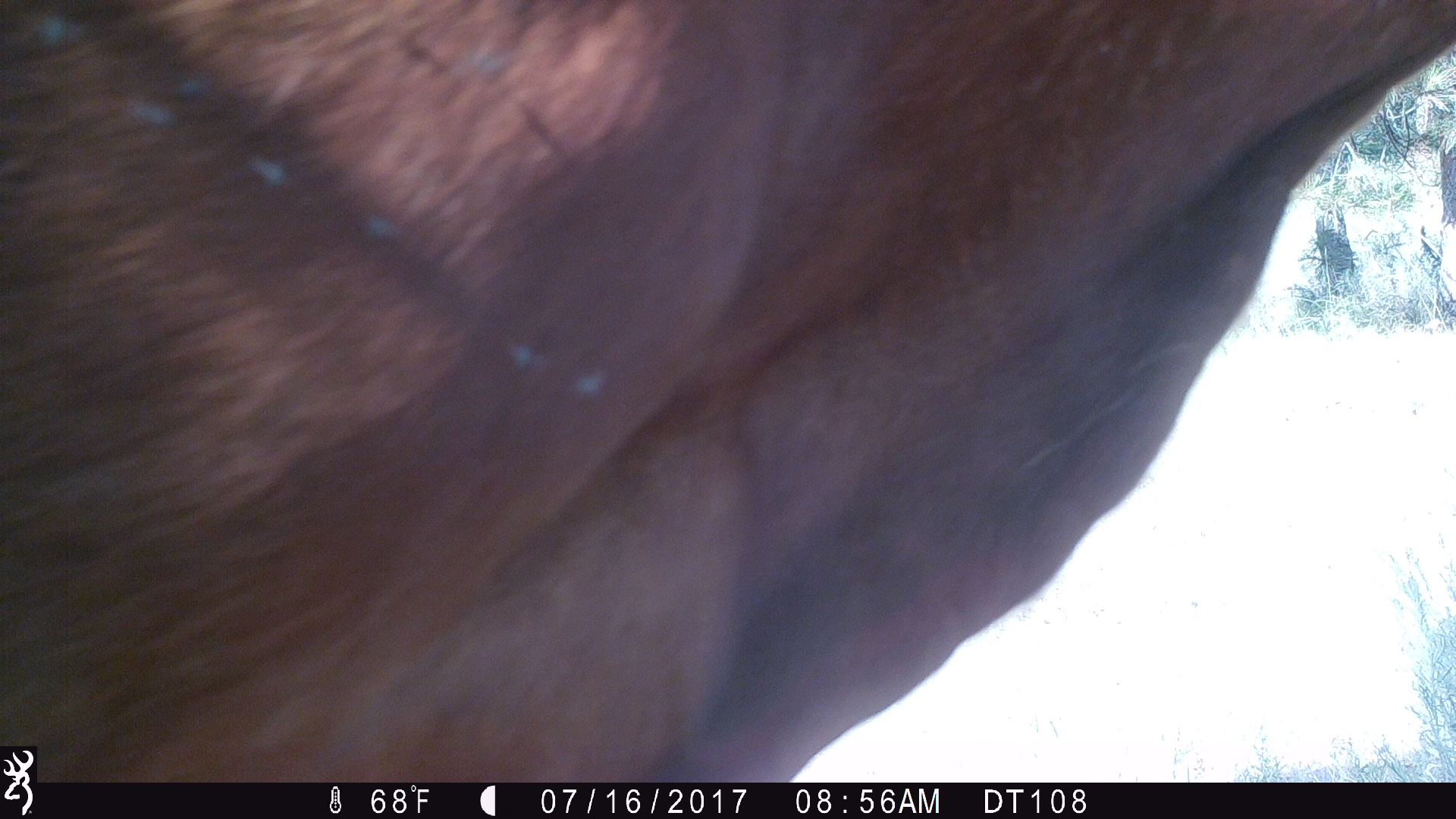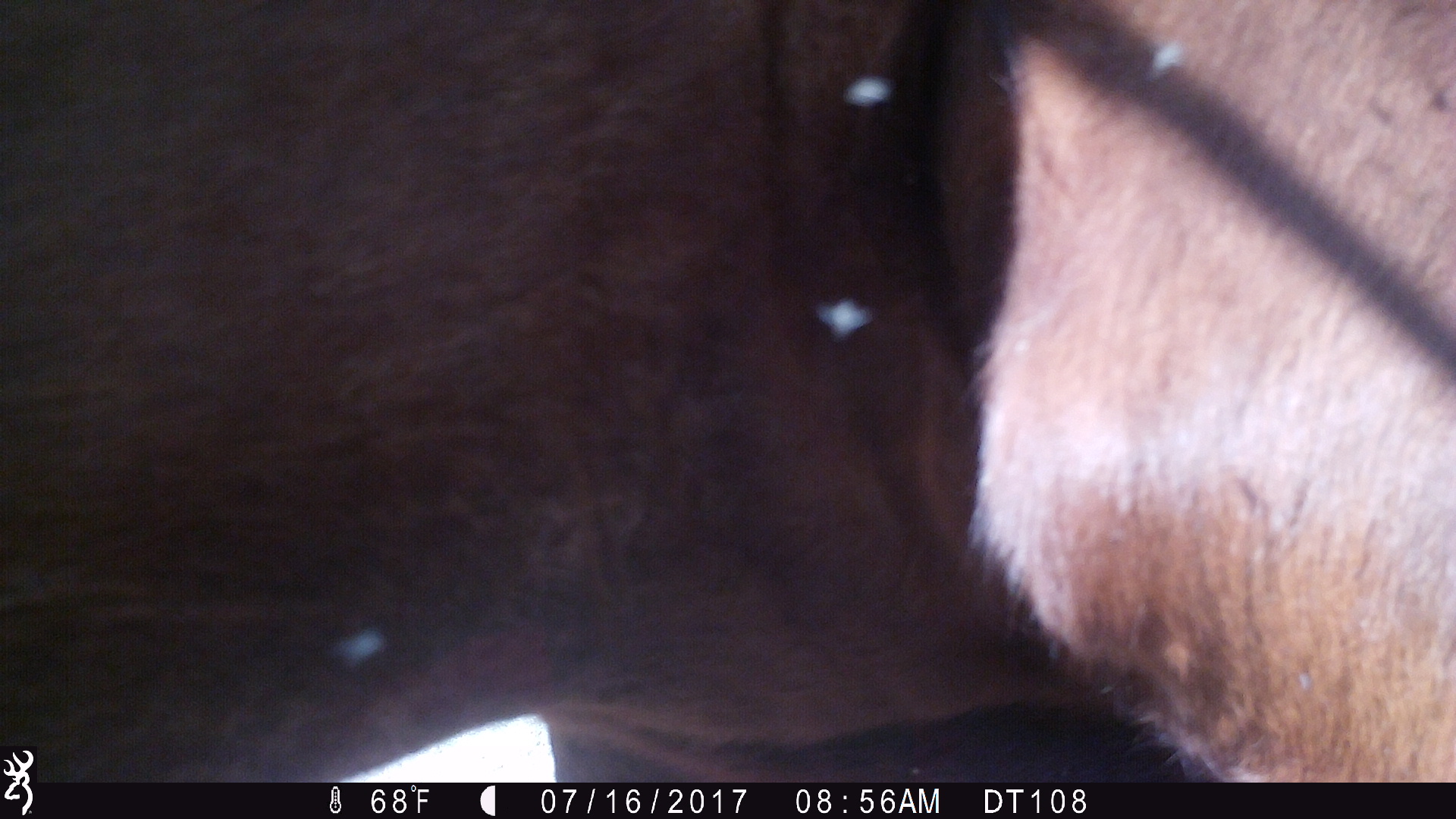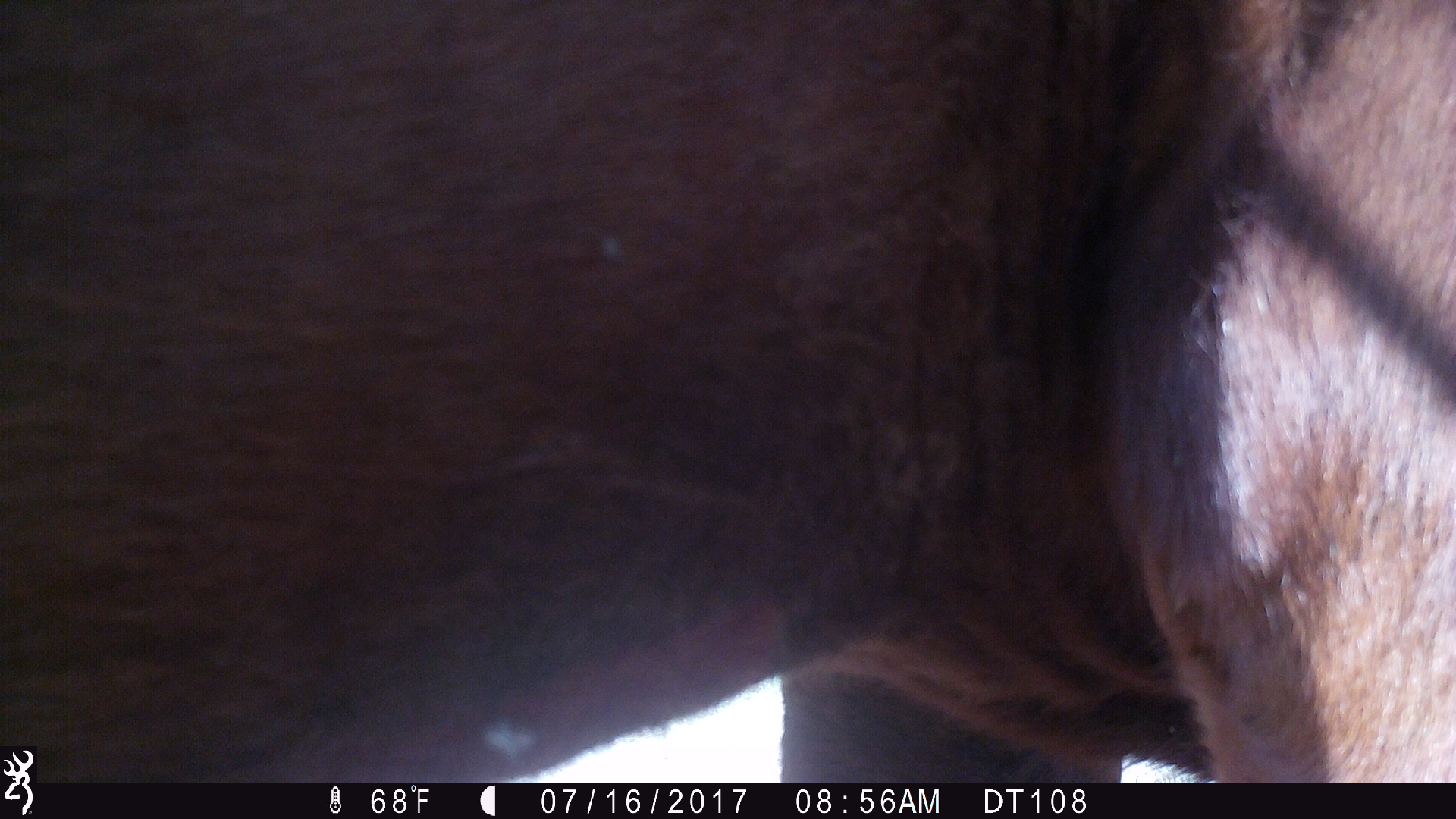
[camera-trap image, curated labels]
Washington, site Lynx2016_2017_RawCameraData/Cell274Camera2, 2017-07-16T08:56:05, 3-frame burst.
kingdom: Animalia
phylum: Chordata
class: Mammalia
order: Artiodactyla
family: Bovidae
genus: Bos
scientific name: Bos taurus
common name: domestic cattle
Domestic cattle (Bos taurus). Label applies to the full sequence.